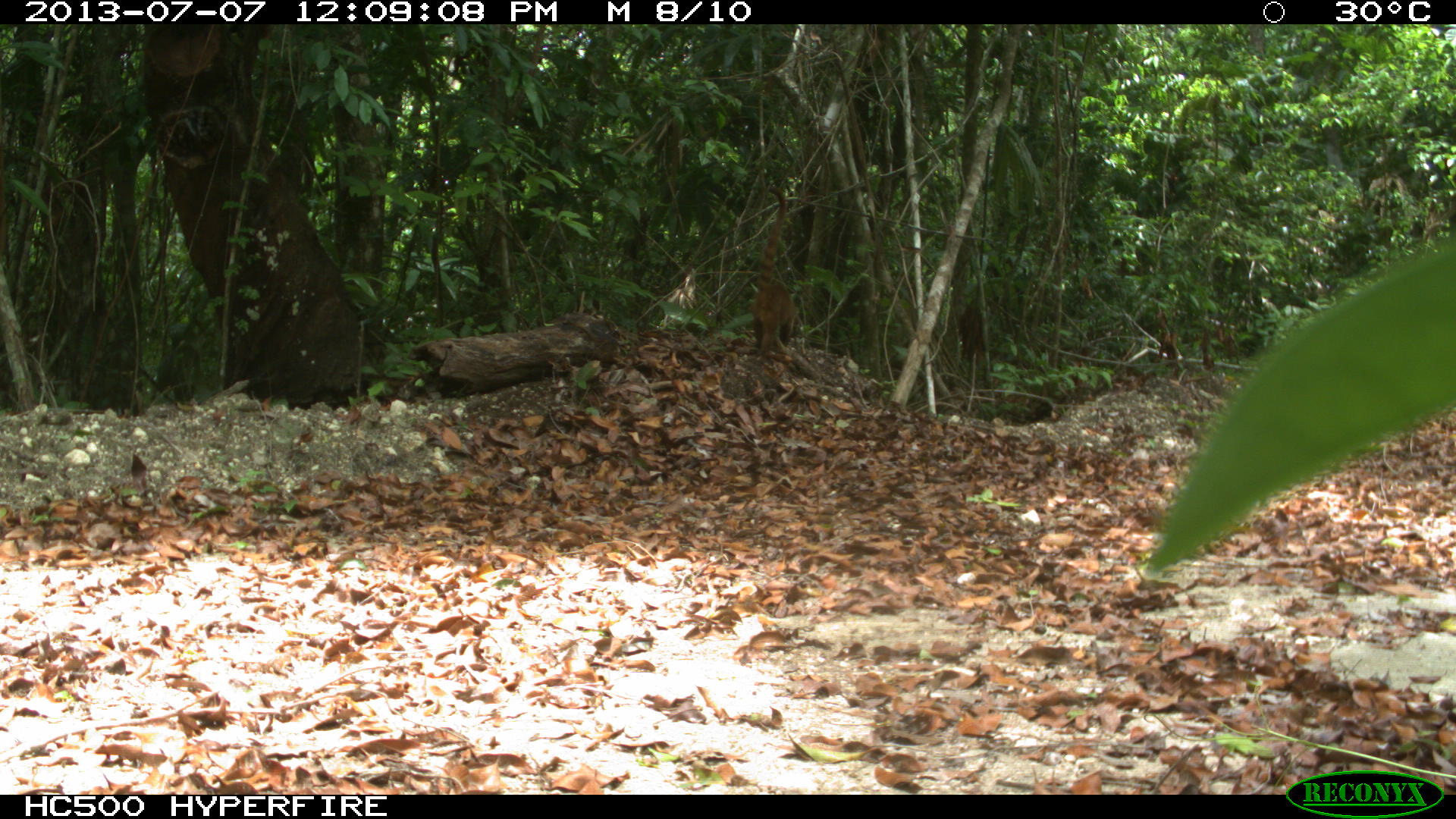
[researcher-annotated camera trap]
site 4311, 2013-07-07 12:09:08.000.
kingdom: Animalia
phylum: Chordata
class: Mammalia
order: Carnivora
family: Procyonidae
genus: Nasua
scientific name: Nasua narica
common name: white-nosed coati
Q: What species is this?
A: Nasua narica (white-nosed coati).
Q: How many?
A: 1.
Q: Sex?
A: Female.